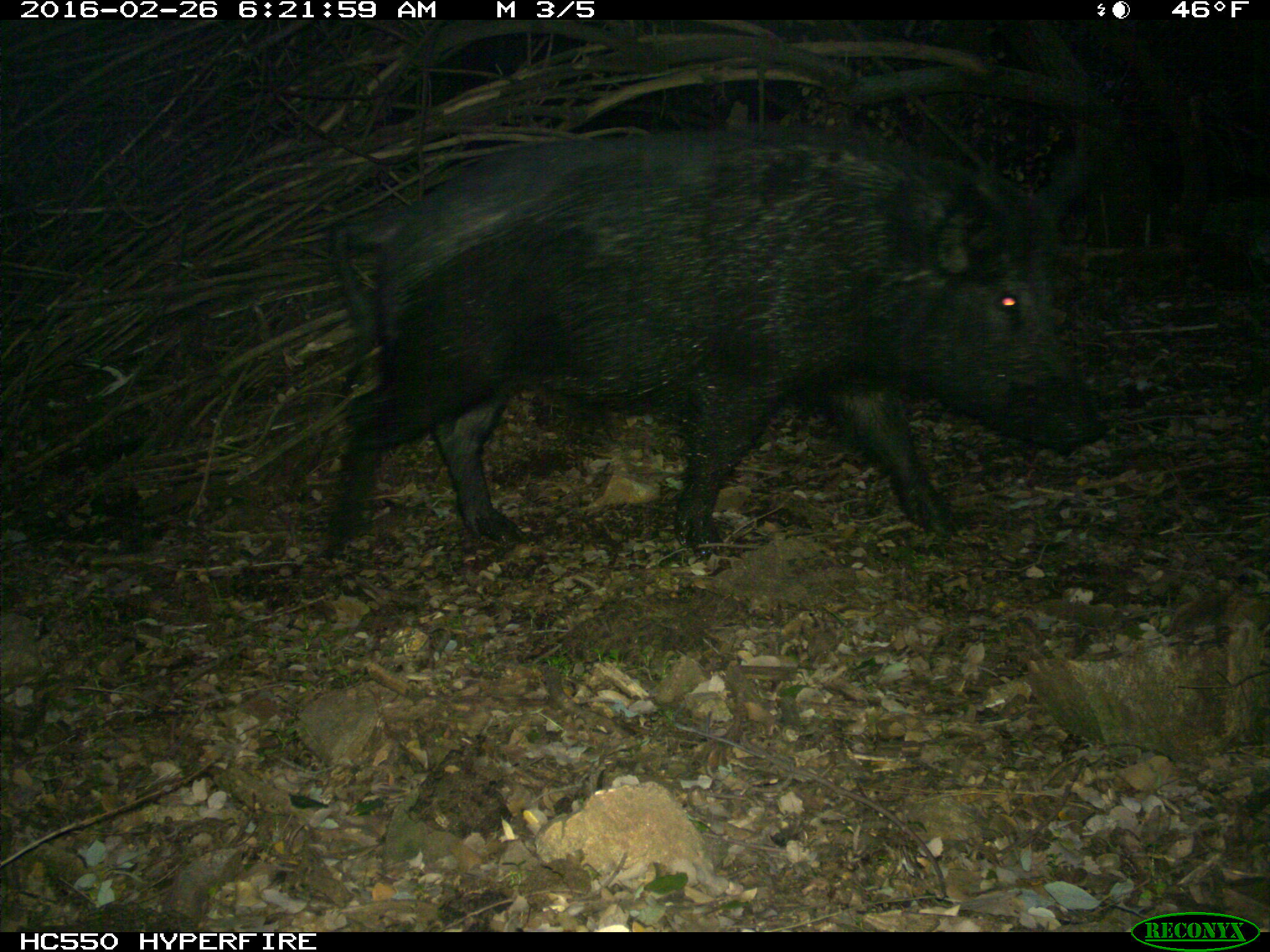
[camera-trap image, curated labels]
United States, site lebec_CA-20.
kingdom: Animalia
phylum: Chordata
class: Mammalia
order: Artiodactyla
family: Suidae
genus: Sus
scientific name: Sus scrofa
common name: wild boar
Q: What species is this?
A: Sus scrofa (wild boar).